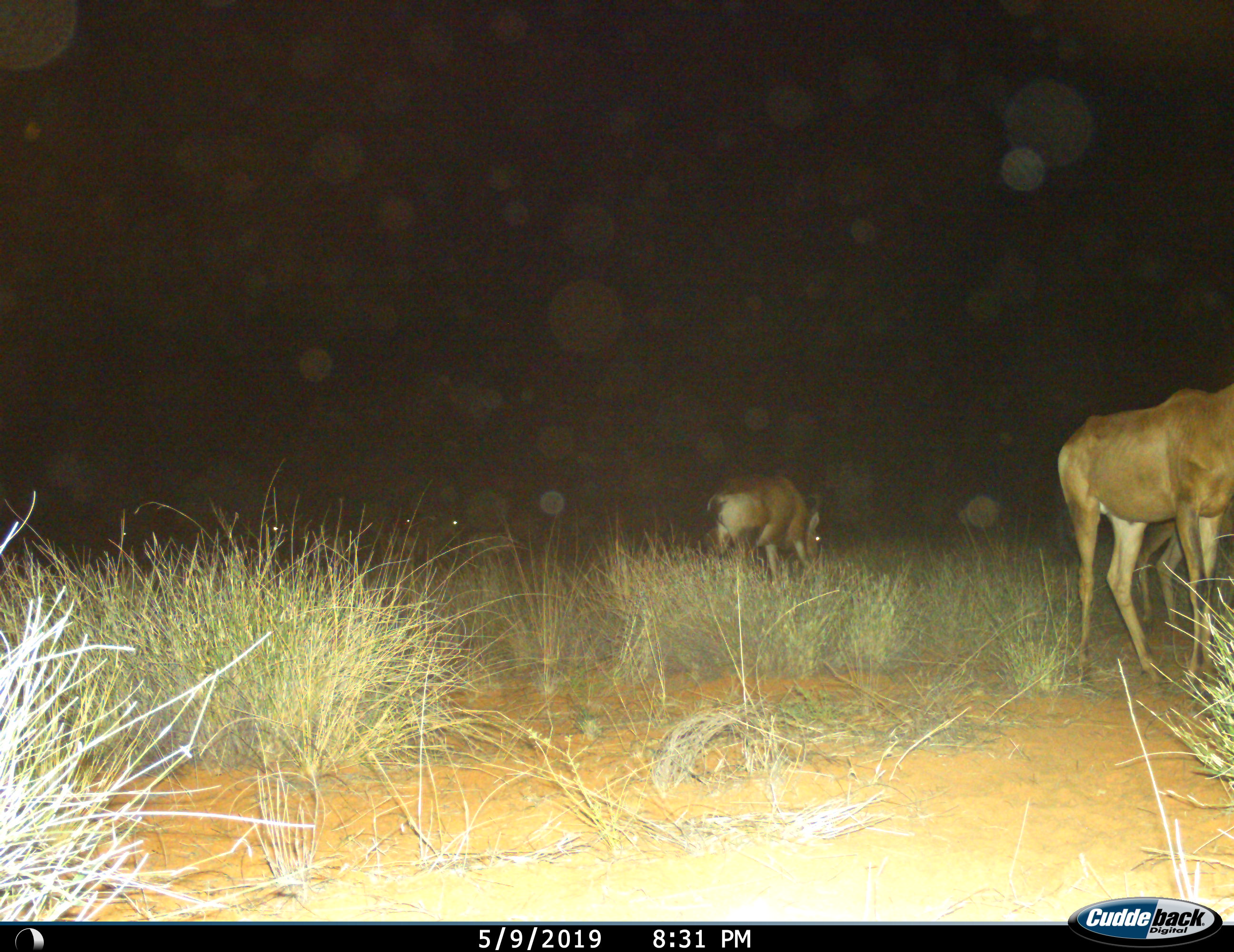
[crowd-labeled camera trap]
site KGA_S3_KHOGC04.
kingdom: Animalia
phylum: Chordata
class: Mammalia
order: Artiodactyla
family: Bovidae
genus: Alcelaphus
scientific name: Alcelaphus buselaphus caama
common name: red hartebeest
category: hartebeestred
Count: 6.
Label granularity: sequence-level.